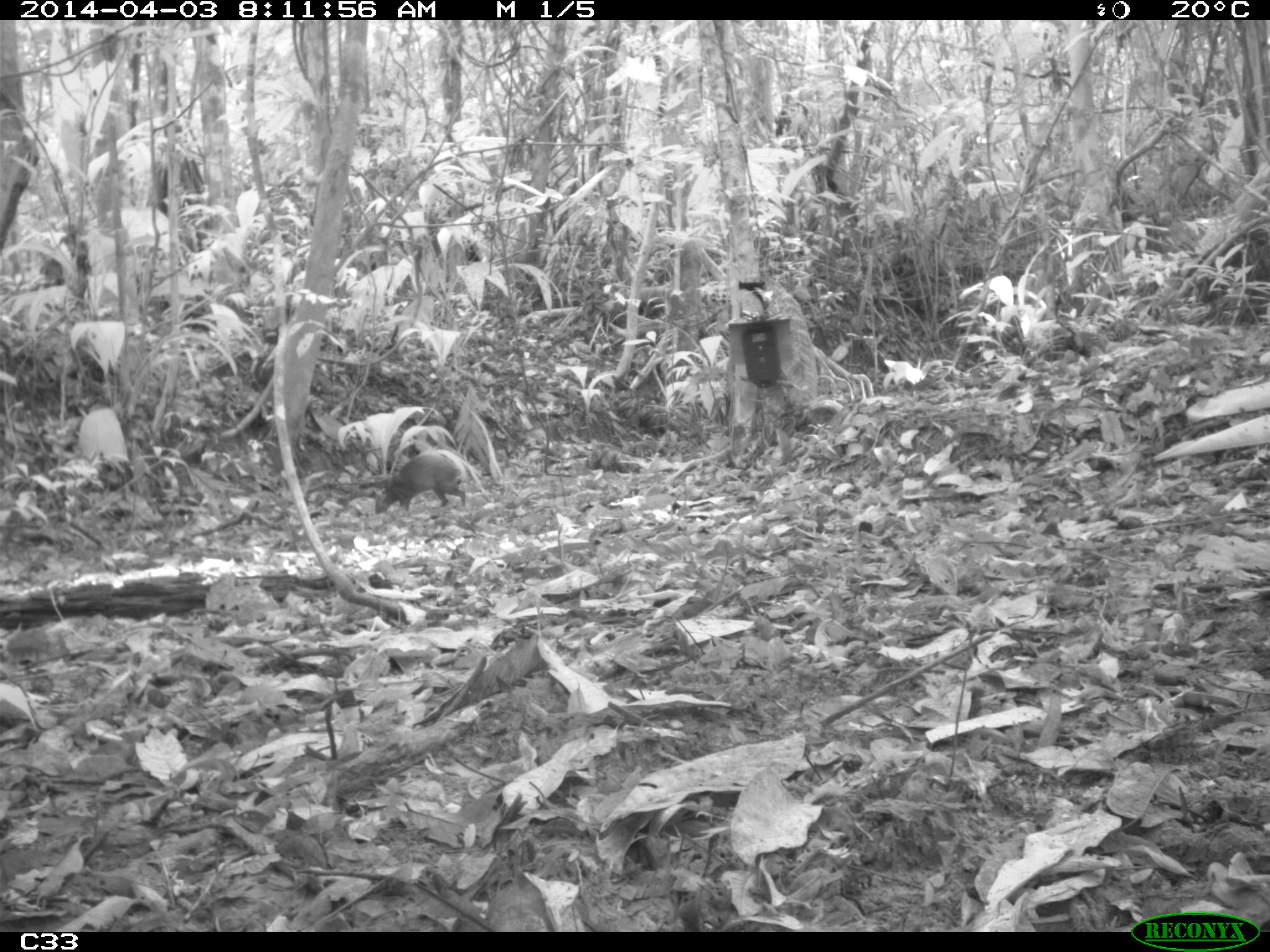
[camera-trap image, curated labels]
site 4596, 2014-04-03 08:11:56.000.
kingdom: Animalia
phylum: Chordata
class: Mammalia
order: Rodentia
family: Dasyproctidae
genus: Dasyprocta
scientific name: Dasyprocta leporina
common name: red-rumped agouti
Dasyprocta leporina (red-rumped agouti), count 1, age adult.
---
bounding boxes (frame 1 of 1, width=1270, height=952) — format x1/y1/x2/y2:
dasyprocta leporina: 373/449/466/515